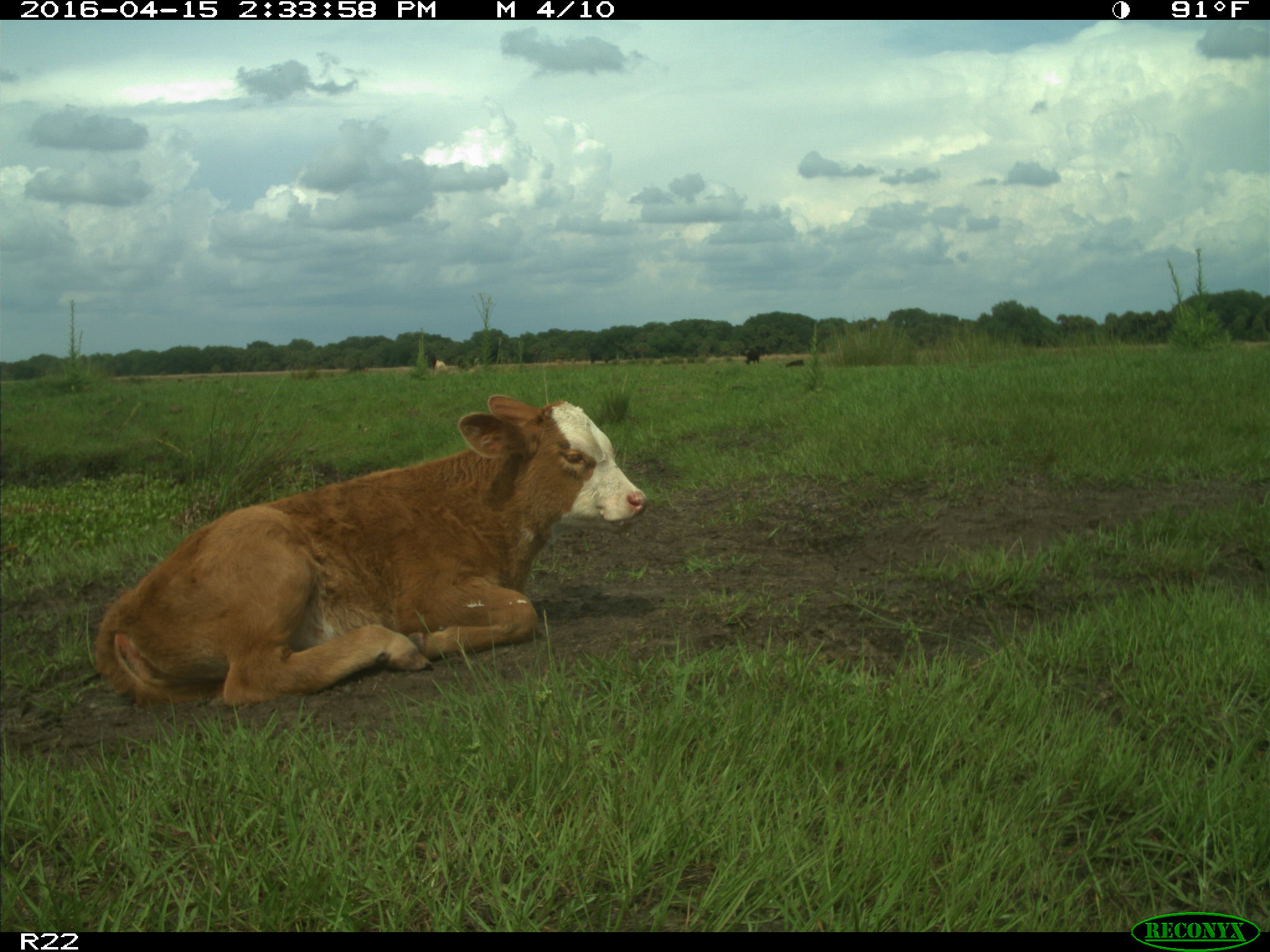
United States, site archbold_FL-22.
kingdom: Animalia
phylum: Chordata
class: Mammalia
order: Artiodactyla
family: Bovidae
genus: Bos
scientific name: Bos taurus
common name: domestic cow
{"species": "Bos taurus (domestic cow)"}